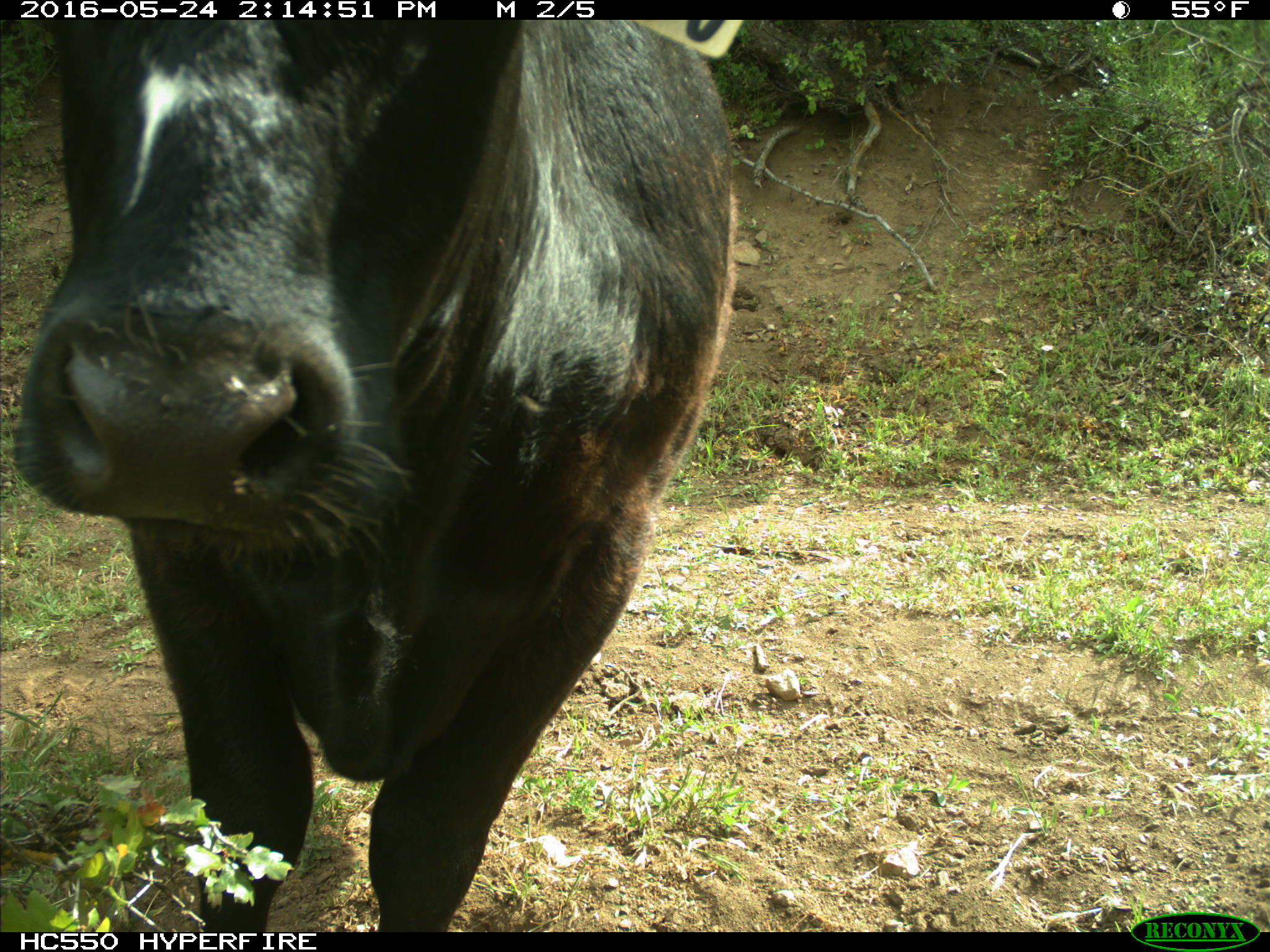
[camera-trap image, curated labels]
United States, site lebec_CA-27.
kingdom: Animalia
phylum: Chordata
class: Mammalia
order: Artiodactyla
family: Bovidae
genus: Bos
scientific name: Bos taurus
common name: domestic cow